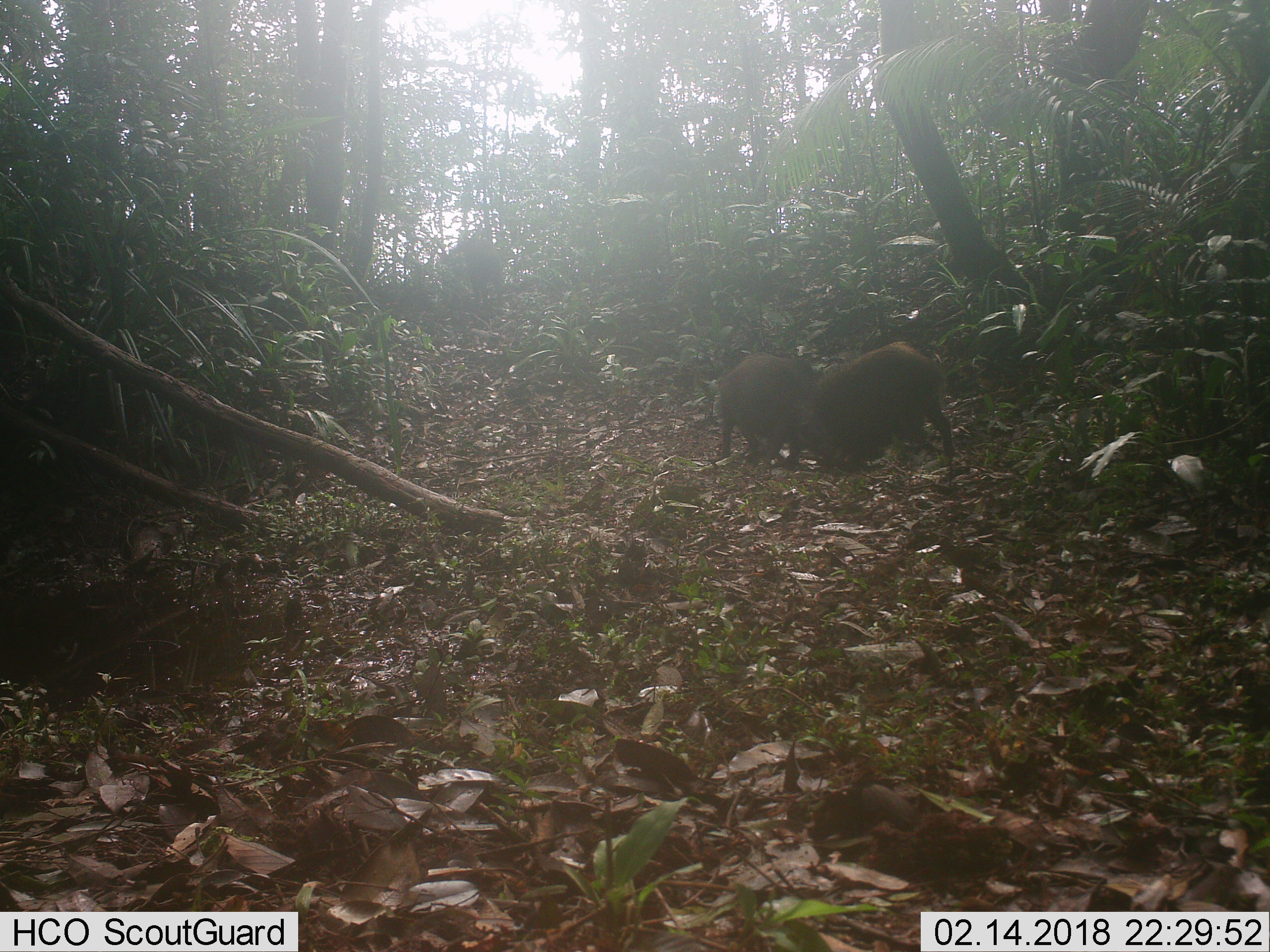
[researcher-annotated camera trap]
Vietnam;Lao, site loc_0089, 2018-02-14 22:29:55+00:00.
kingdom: Animalia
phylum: Chordata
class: Mammalia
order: Artiodactyla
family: Suidae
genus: Sus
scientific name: Sus scrofa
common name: eurasian wild pig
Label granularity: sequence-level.